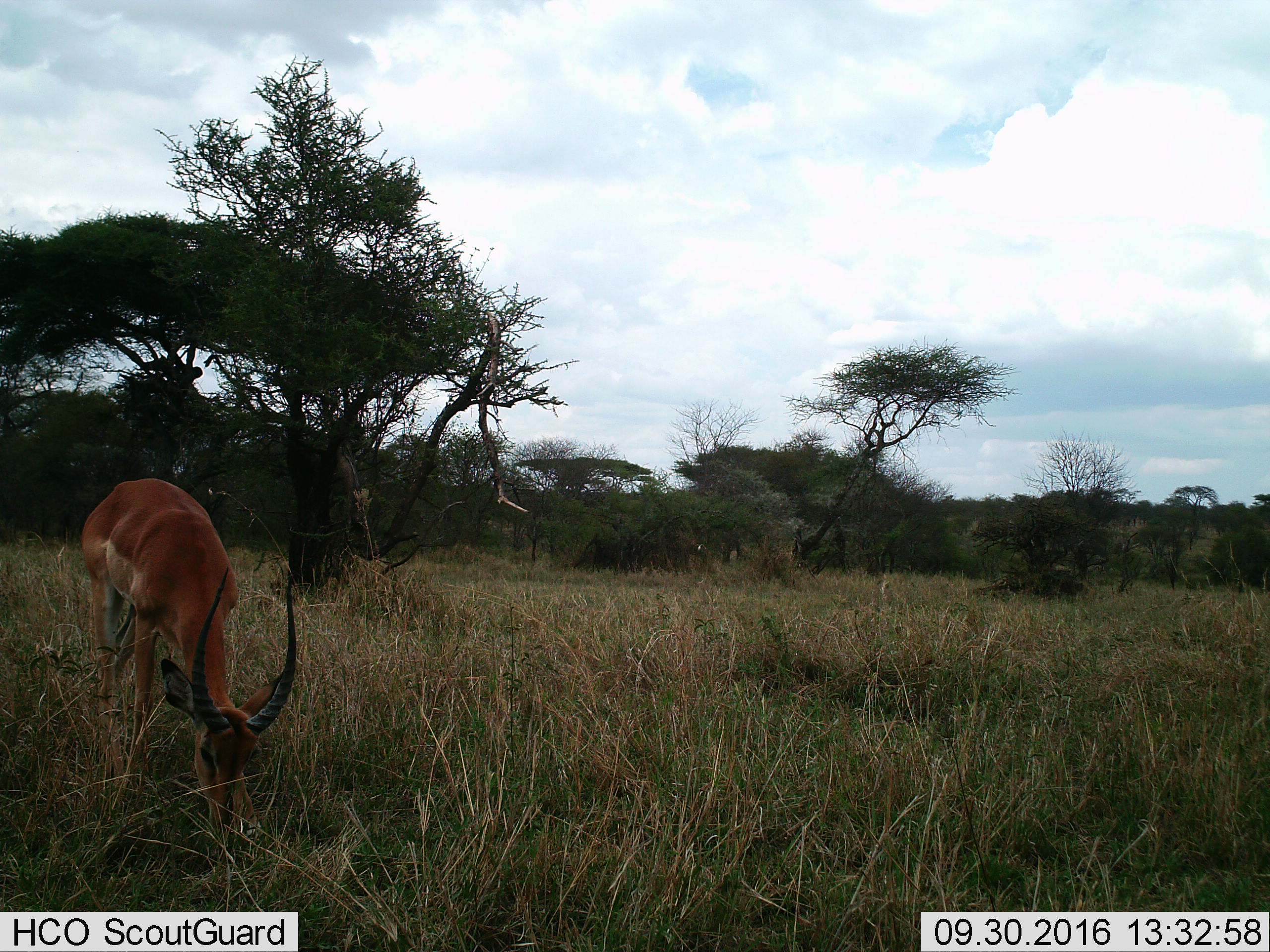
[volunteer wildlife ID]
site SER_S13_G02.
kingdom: Animalia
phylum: Chordata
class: Mammalia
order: Artiodactyla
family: Bovidae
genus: Nanger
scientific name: Nanger granti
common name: grant's gazelle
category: gazellegrants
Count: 1.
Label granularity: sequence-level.